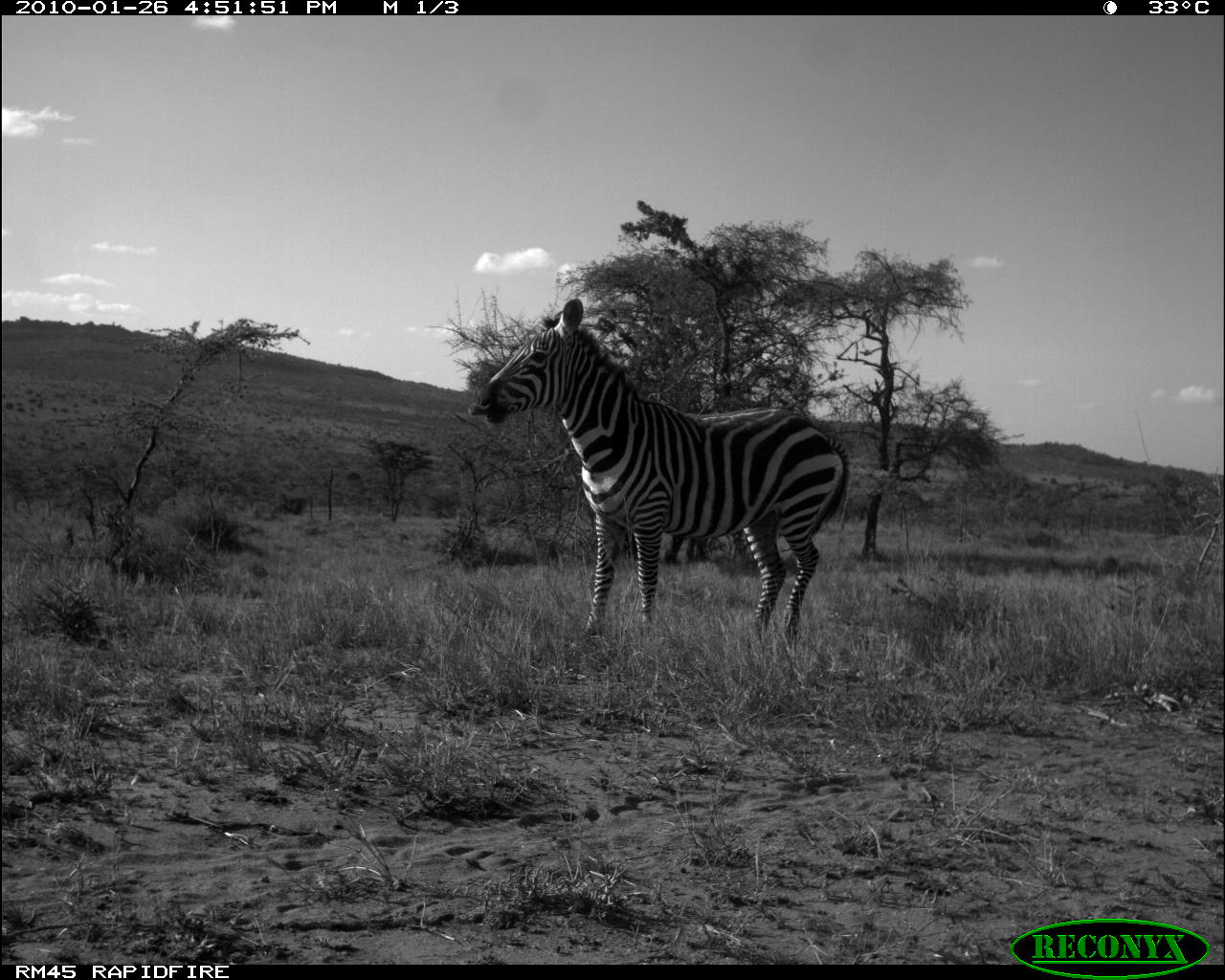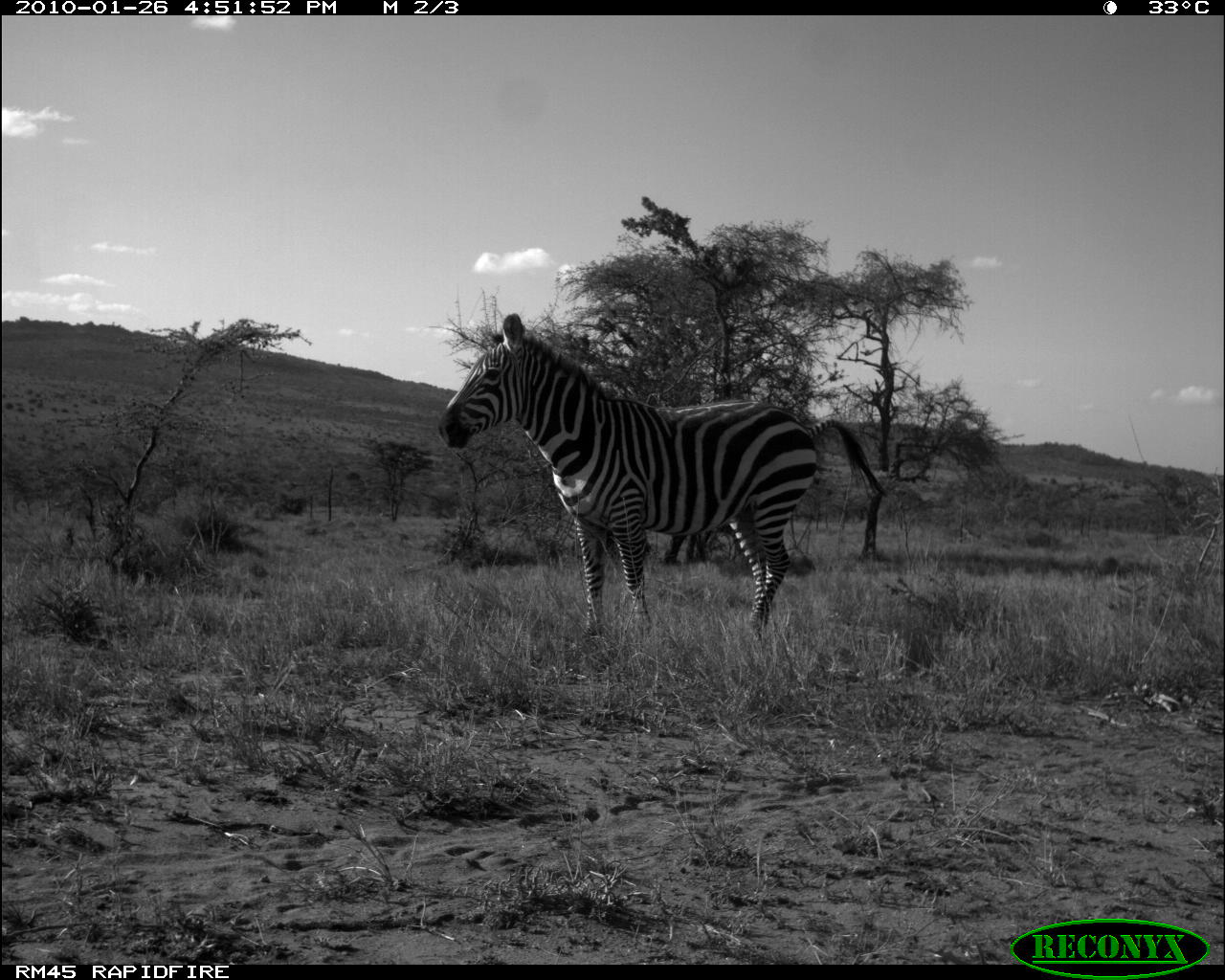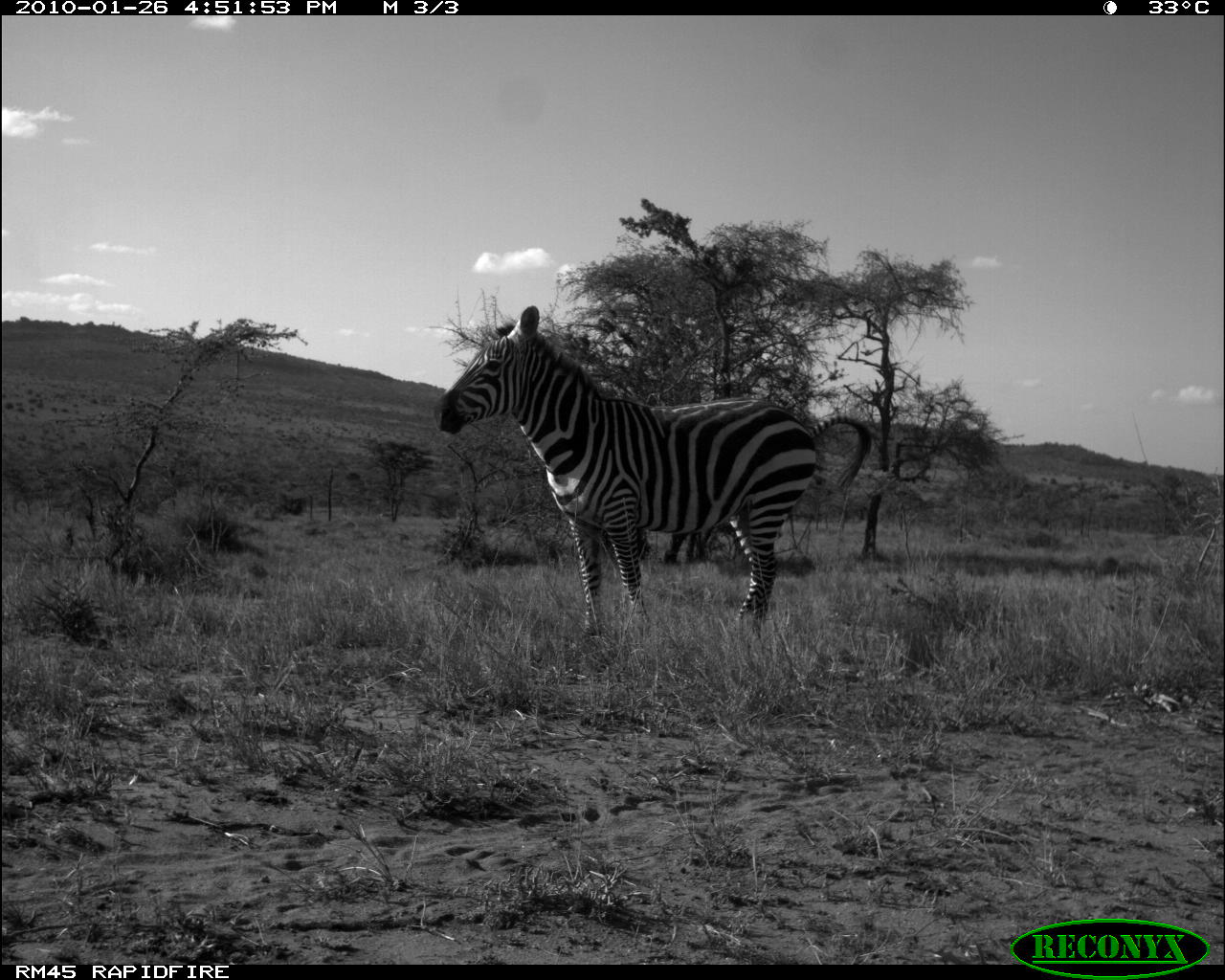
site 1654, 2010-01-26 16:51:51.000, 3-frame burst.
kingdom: Animalia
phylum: Chordata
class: Mammalia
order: Perissodactyla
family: Equidae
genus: Equus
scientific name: Equus quagga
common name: plains zebra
Equus quagga (plains zebra), count 1.